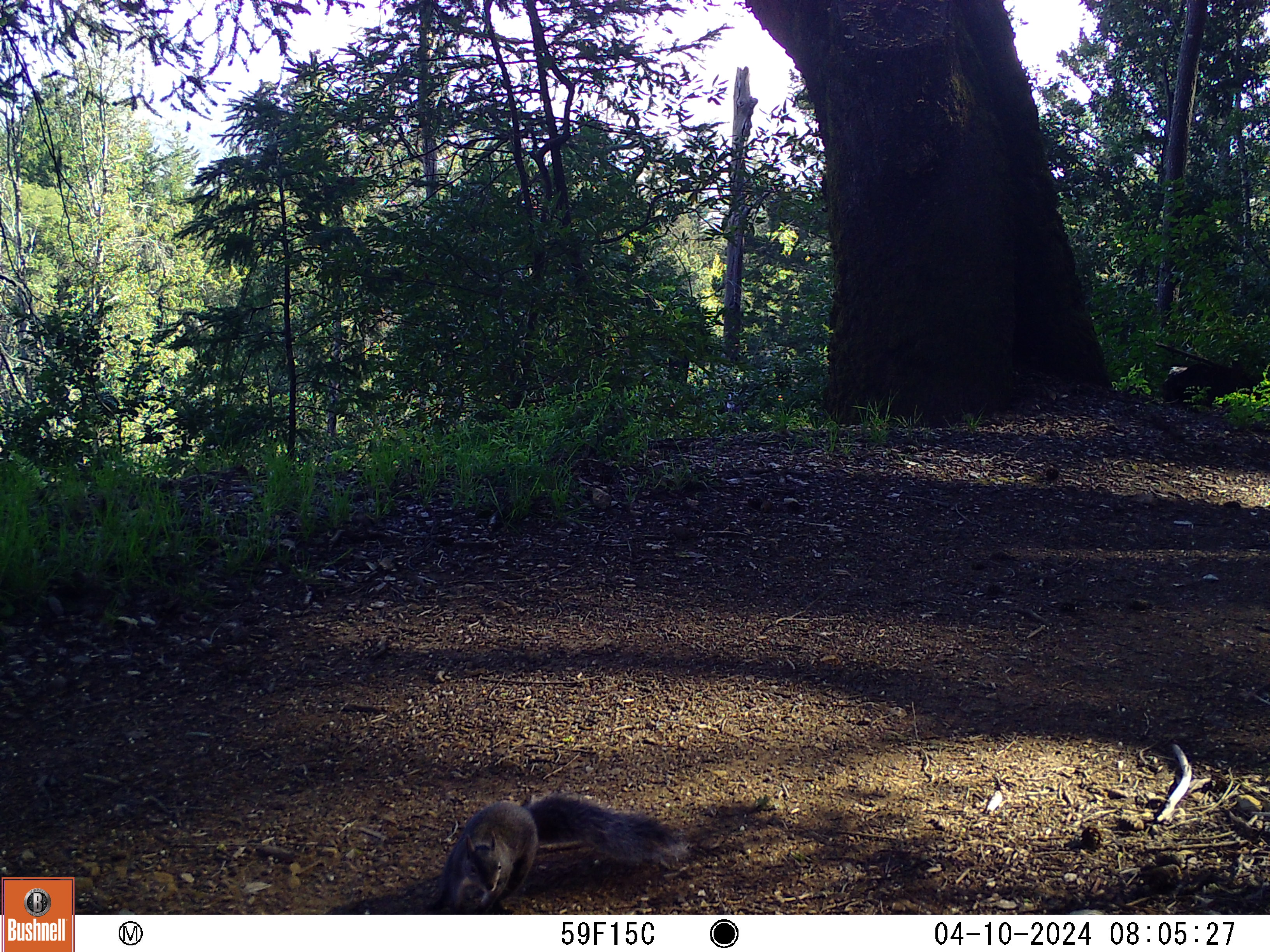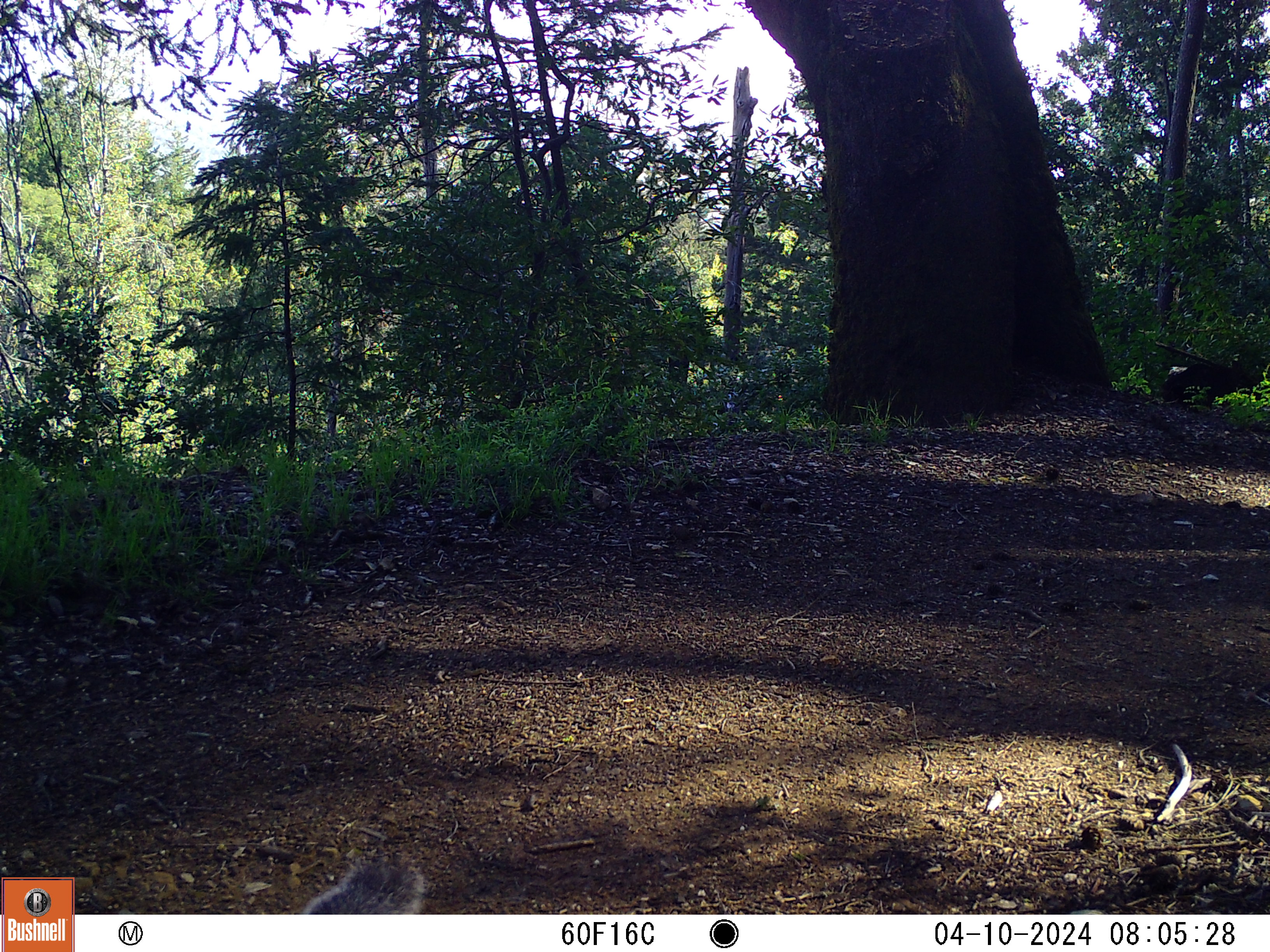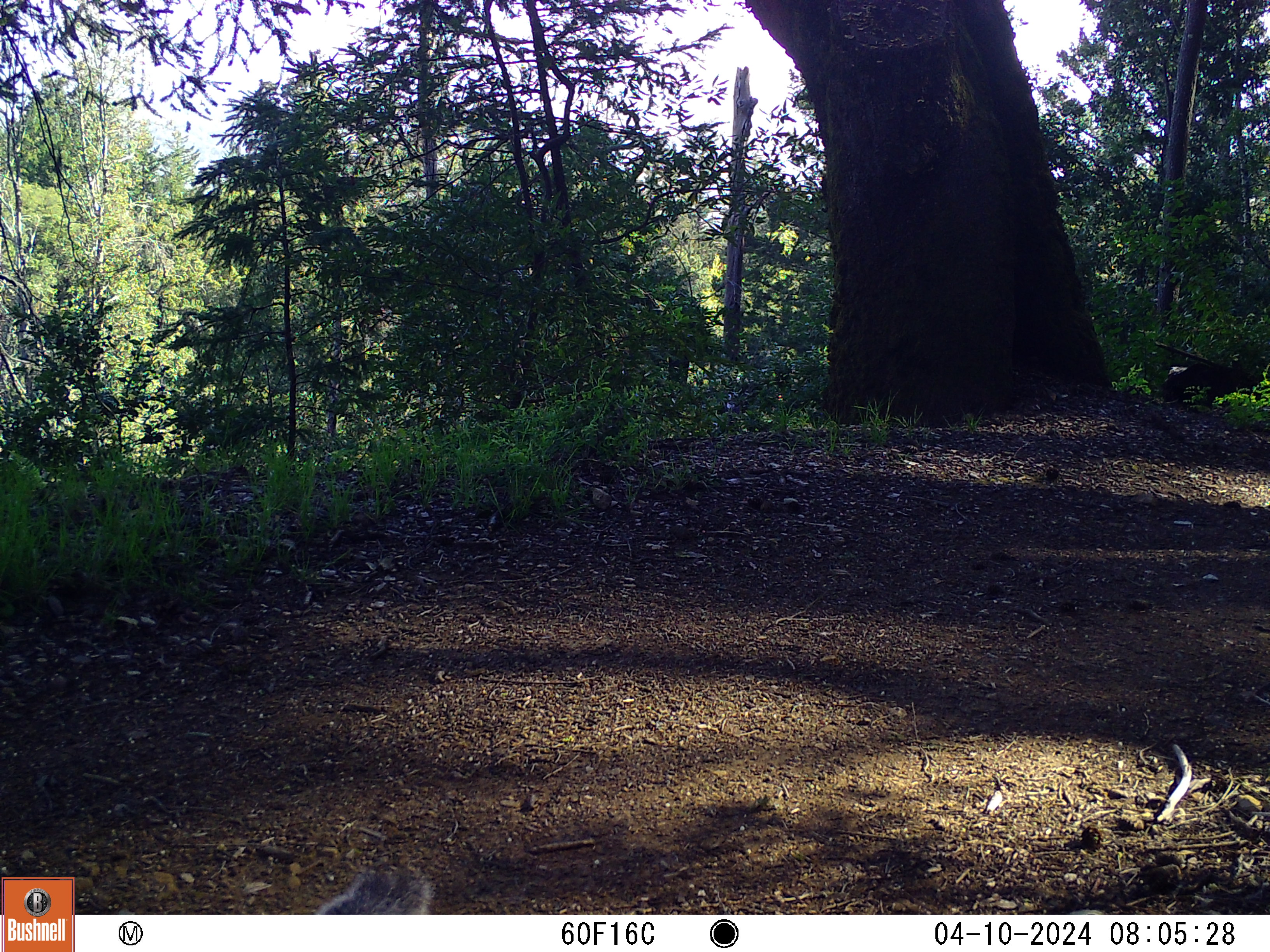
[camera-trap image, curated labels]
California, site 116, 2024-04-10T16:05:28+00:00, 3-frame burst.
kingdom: Animalia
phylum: Chordata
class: Mammalia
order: Rodentia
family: Sciuridae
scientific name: Sciuridae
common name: squirrel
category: unknown squirrel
Unknown squirrel (squirrel) (Sciuridae).